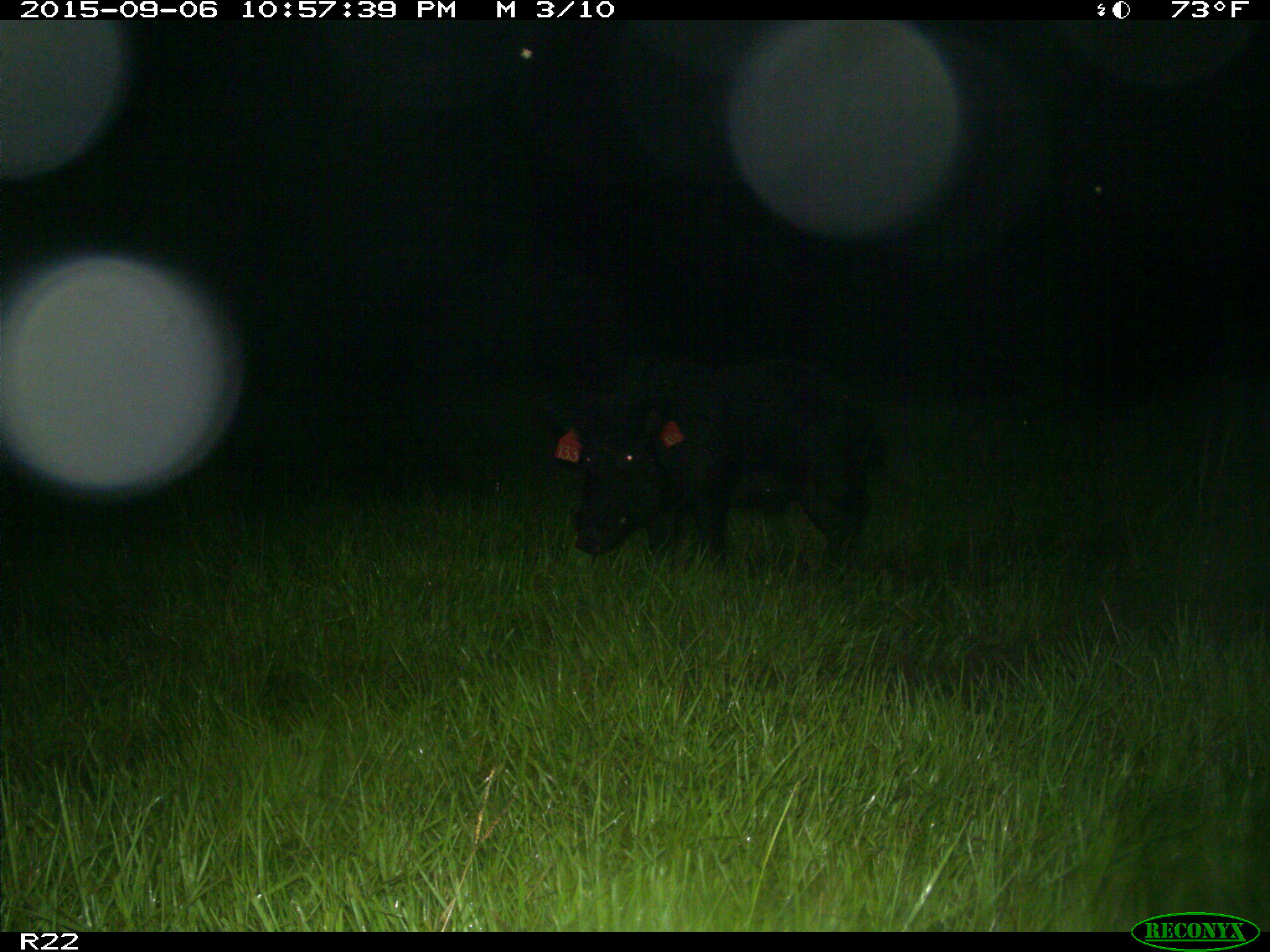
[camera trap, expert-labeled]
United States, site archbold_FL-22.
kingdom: Animalia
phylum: Chordata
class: Mammalia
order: Artiodactyla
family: Suidae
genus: Sus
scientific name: Sus scrofa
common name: wild boar